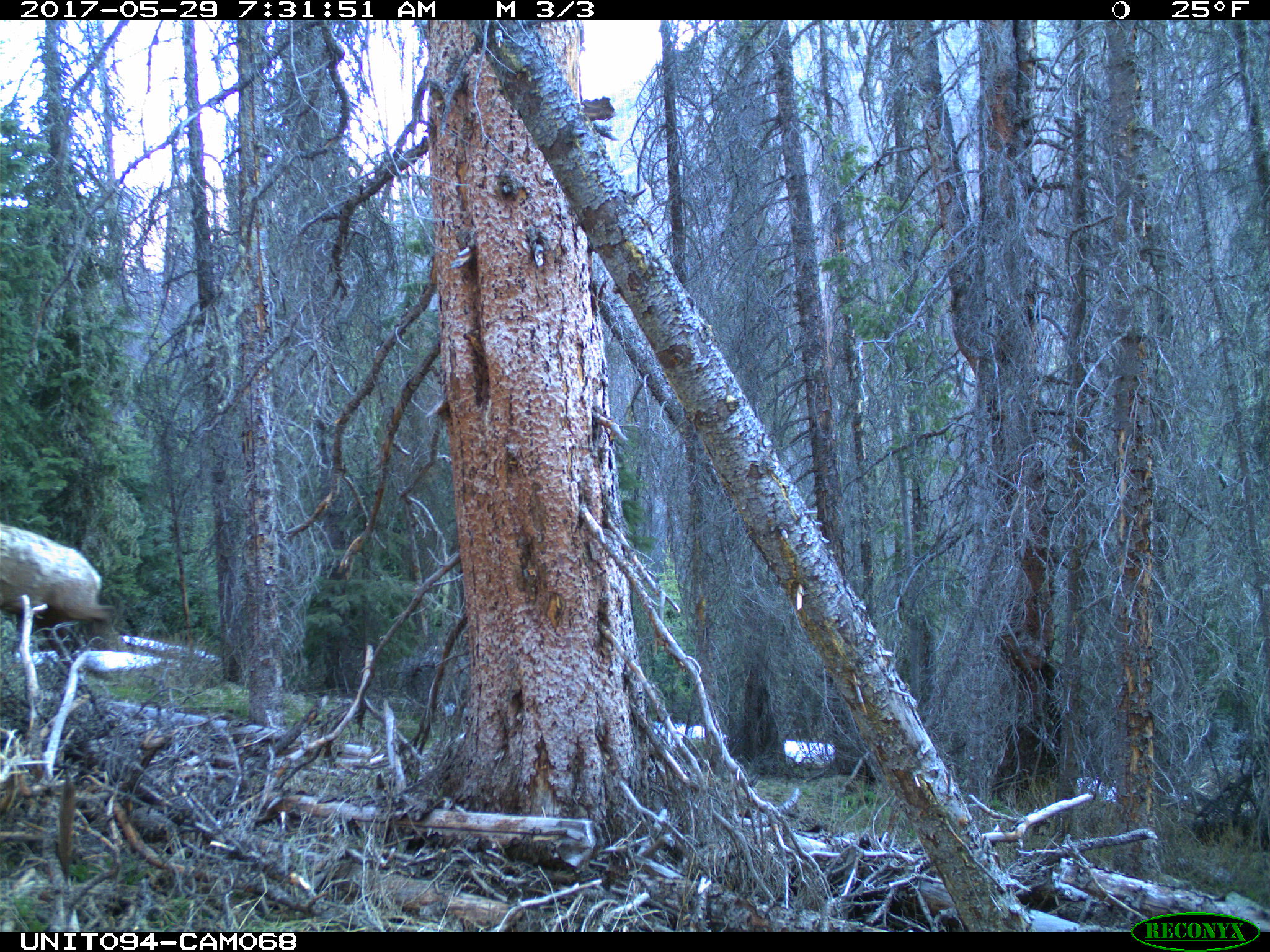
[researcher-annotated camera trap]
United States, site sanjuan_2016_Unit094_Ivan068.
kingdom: Animalia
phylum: Chordata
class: Mammalia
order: Artiodactyla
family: Cervidae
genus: Cervus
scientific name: Cervus elaphus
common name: red deer